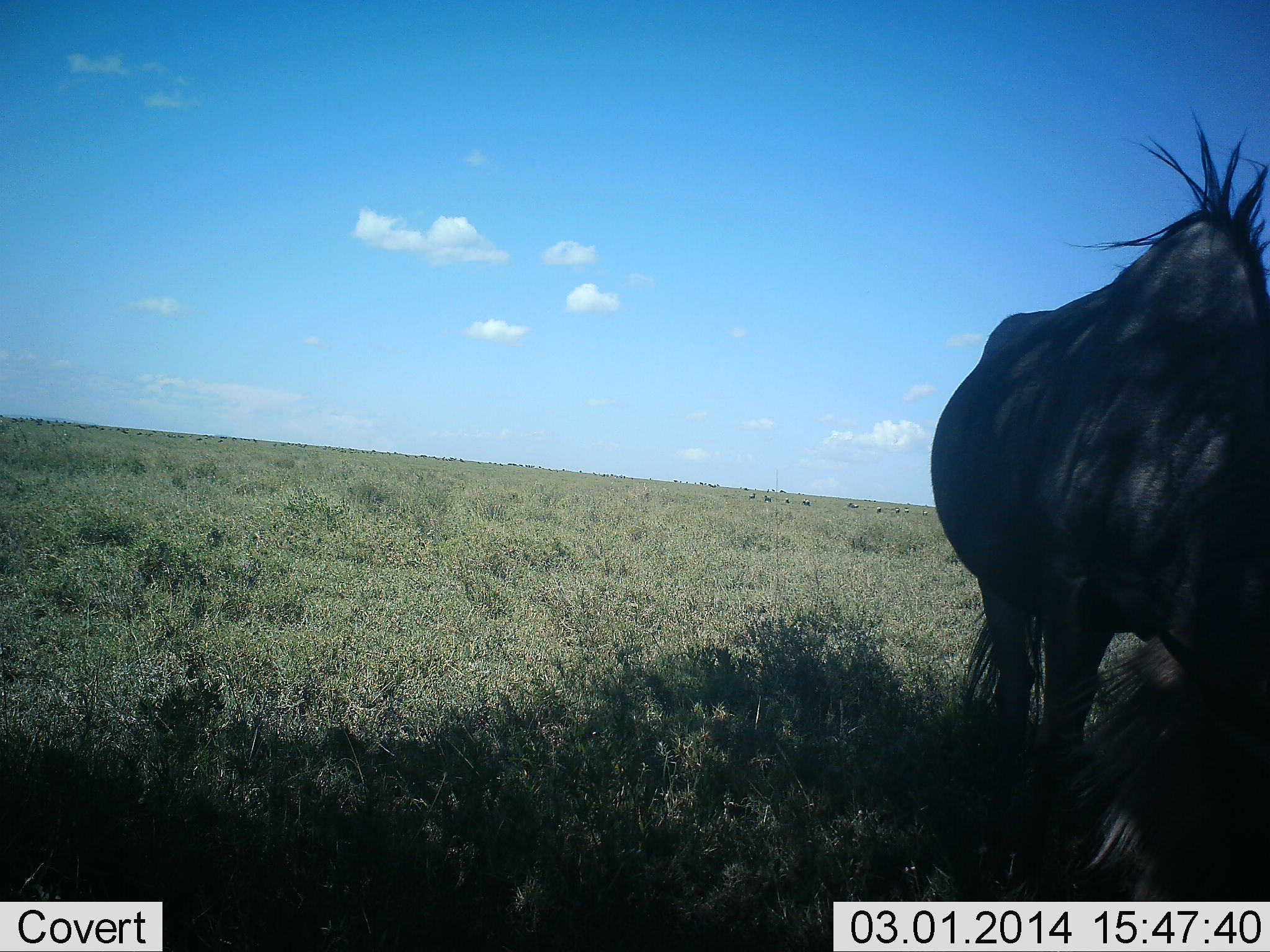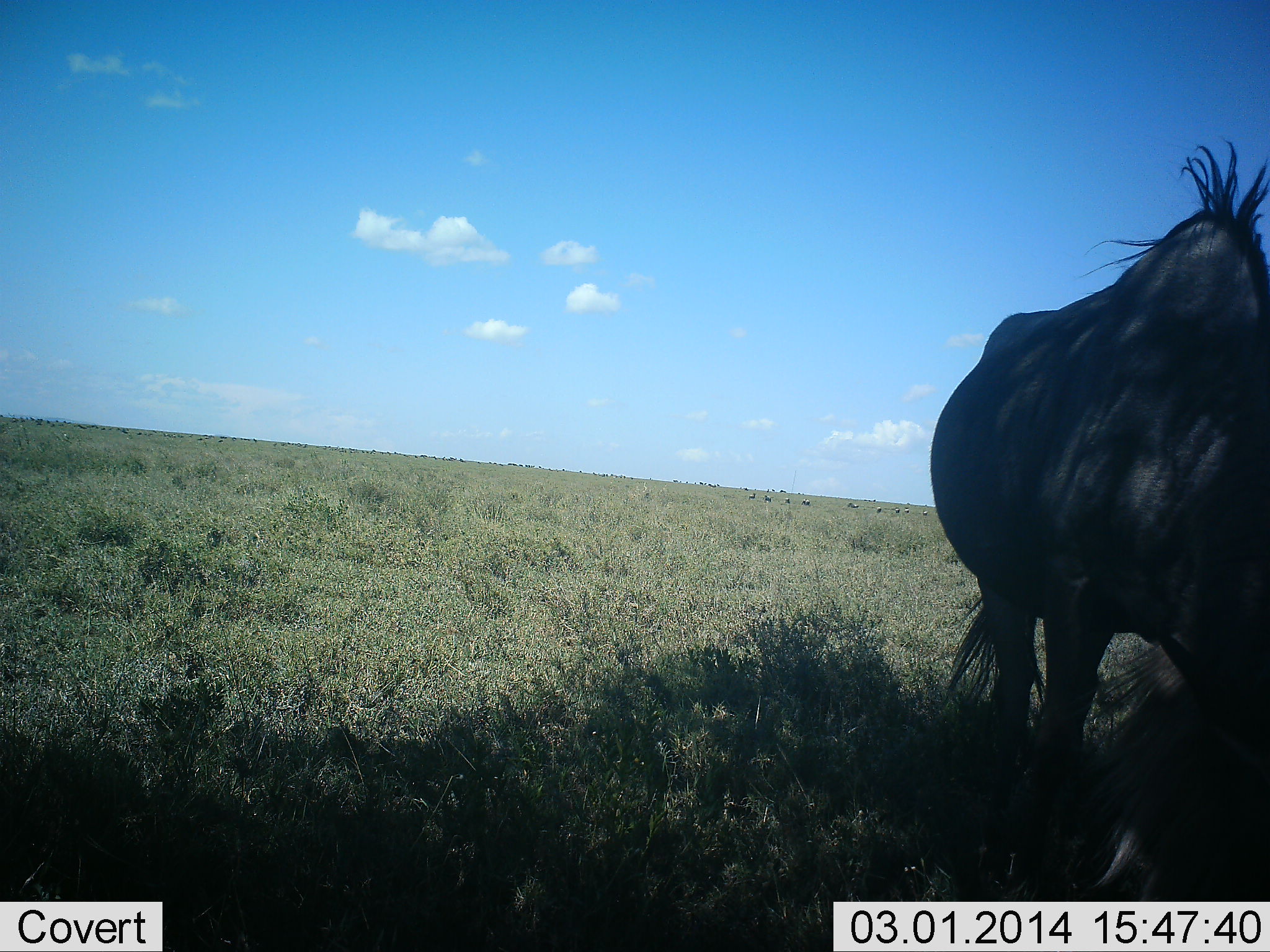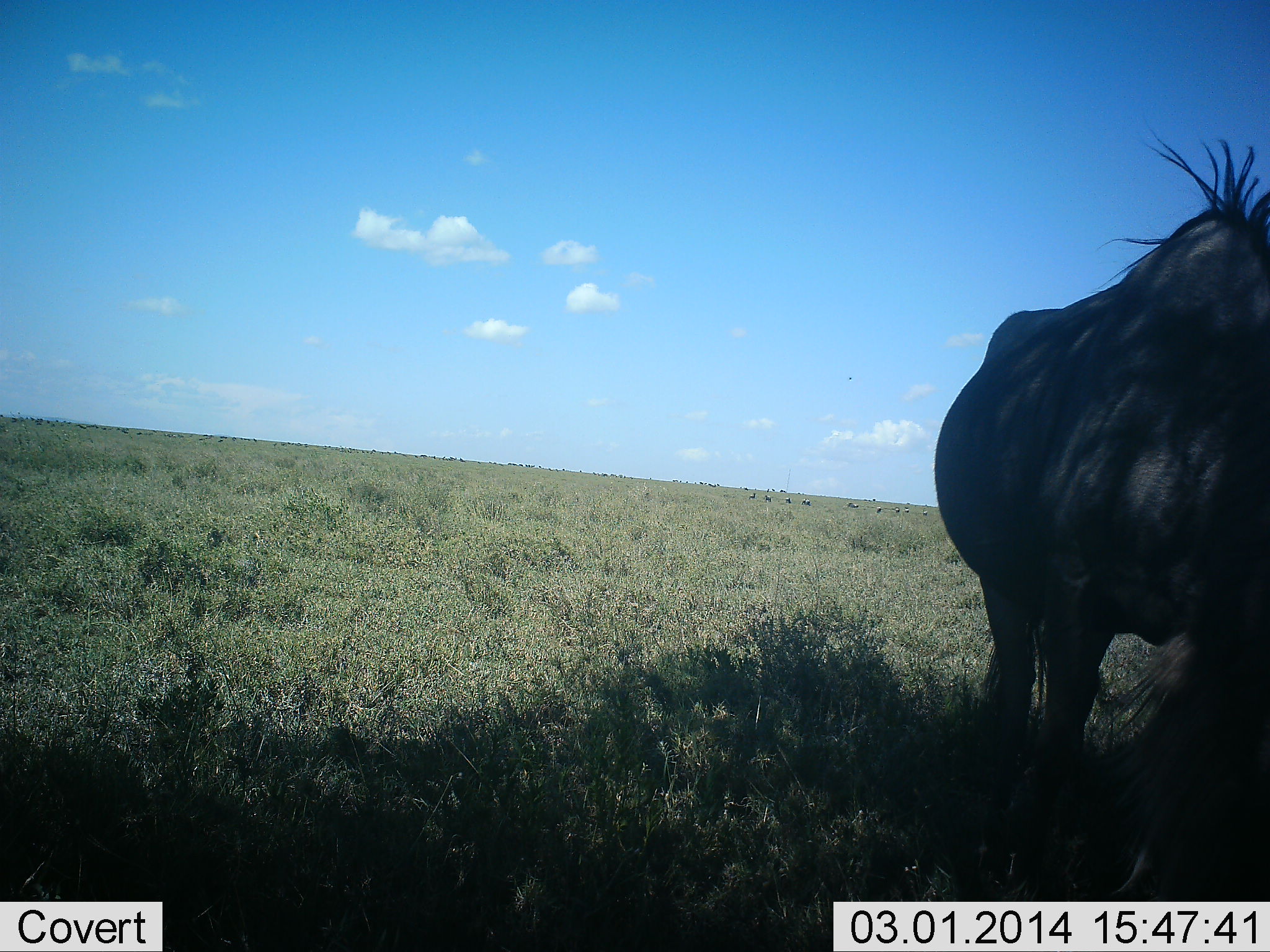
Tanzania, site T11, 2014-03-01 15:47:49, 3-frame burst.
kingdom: Animalia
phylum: Chordata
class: Mammalia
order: Artiodactyla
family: Bovidae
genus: Connochaetes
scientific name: Connochaetes taurinus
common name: blue wildebeest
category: wildebeest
Wildebeest (blue wildebeest) (Connochaetes taurinus), count 1. Behavior (volunteer vote fractions): standing 50%, resting 10%, moving 0%, interacting 0%. Young present (vote fraction): 0%. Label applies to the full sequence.